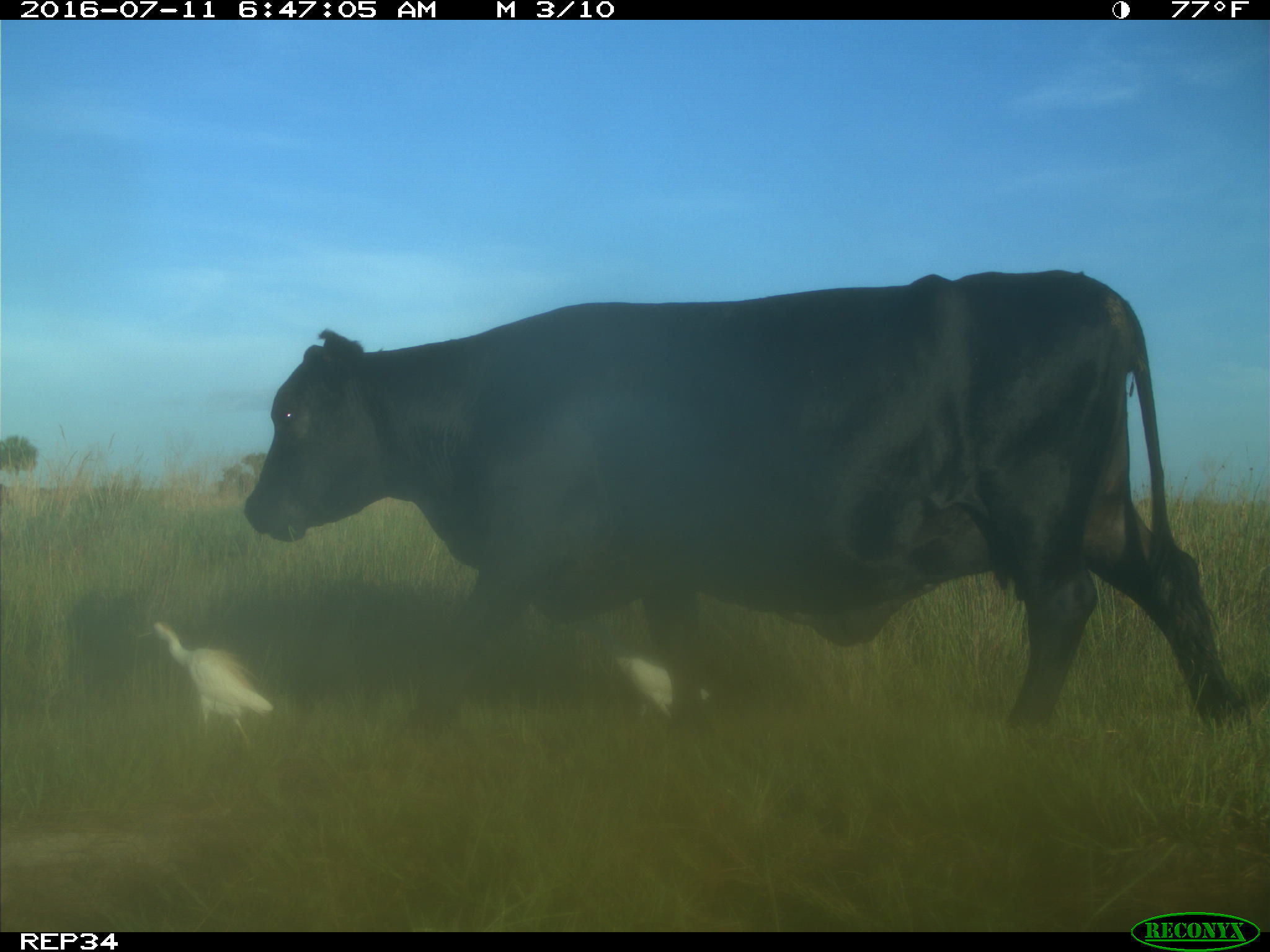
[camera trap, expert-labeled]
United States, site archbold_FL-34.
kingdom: Animalia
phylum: Chordata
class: Mammalia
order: Artiodactyla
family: Bovidae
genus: Bos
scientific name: Bos taurus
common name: domestic cow